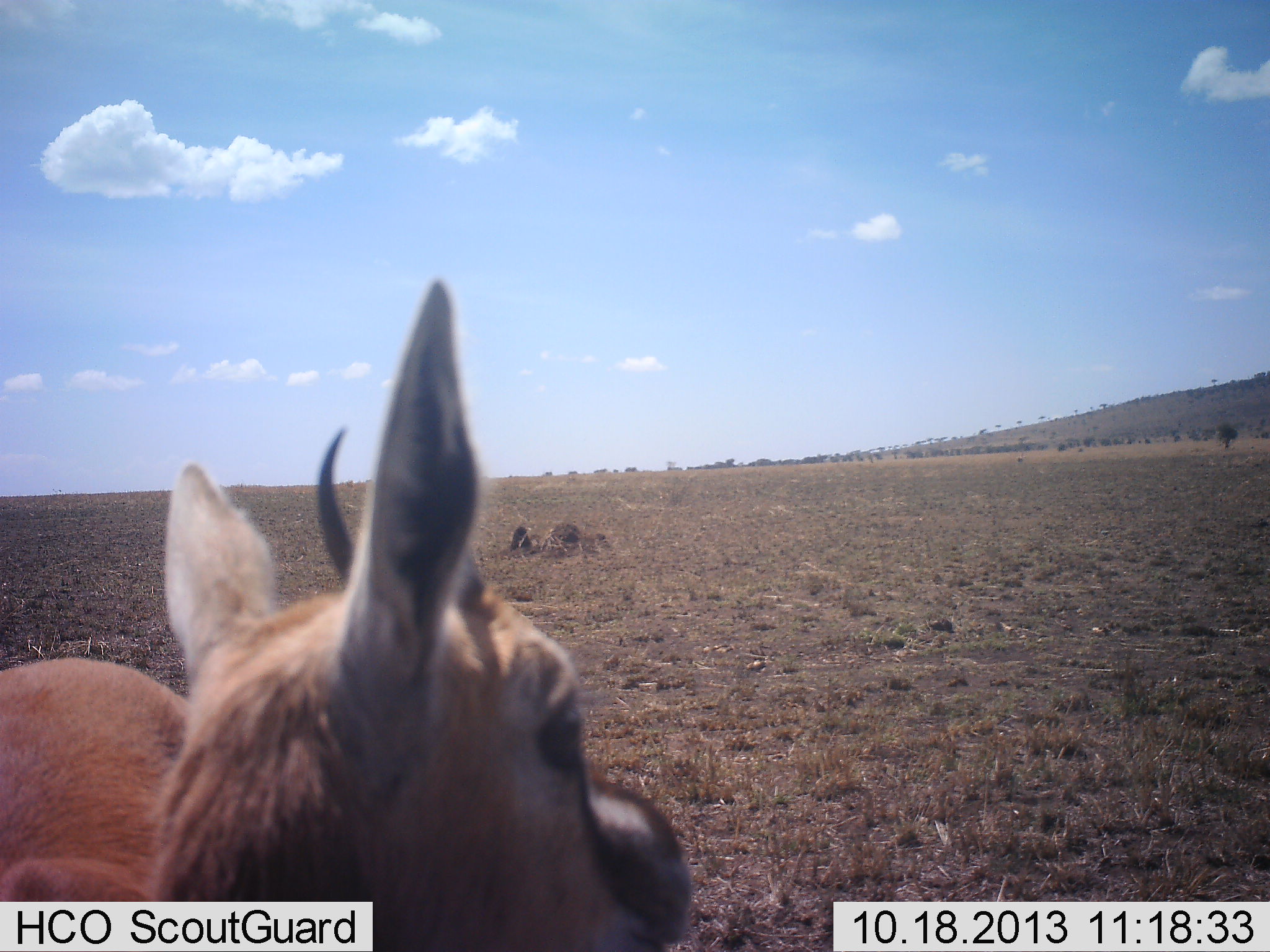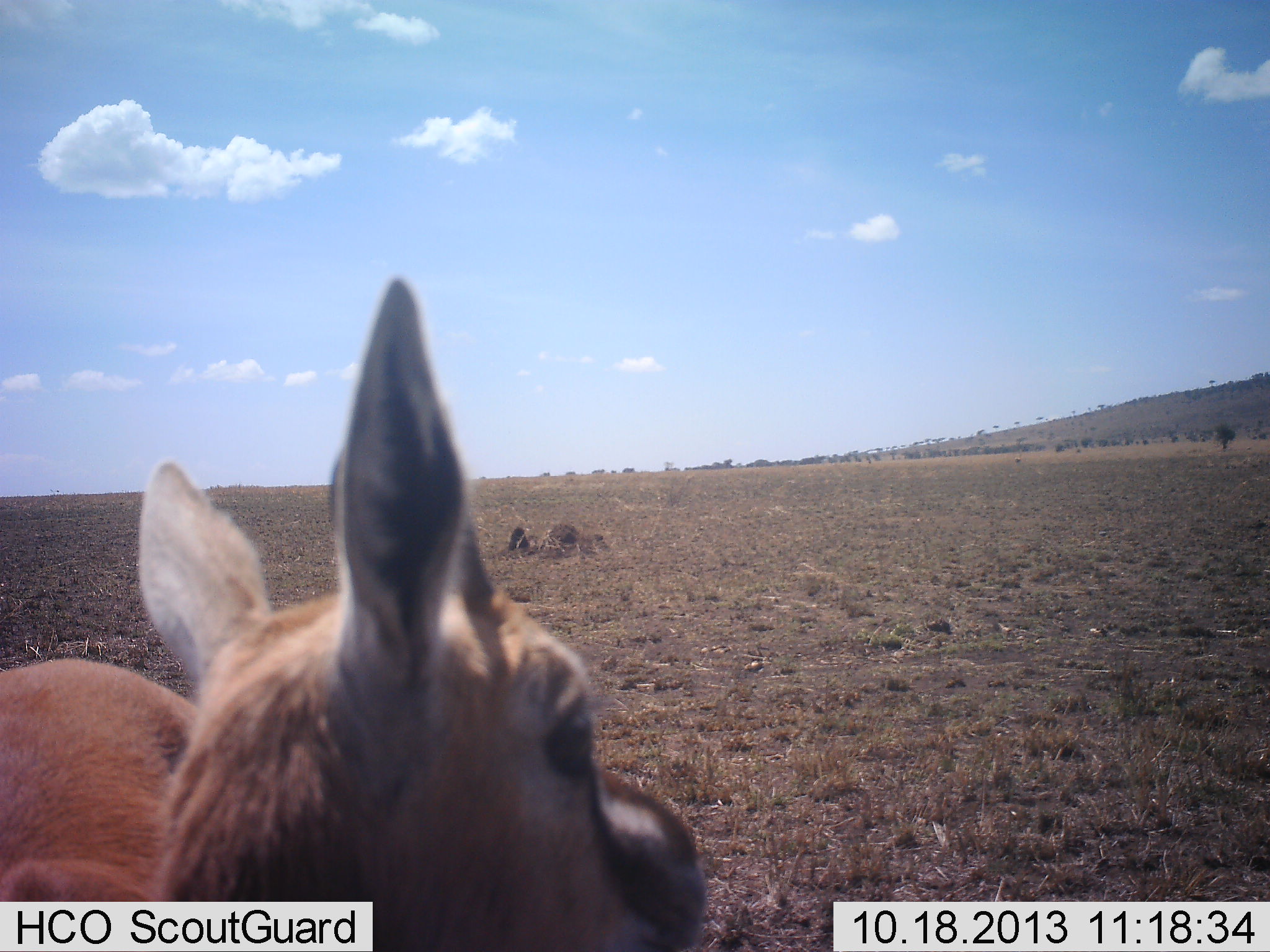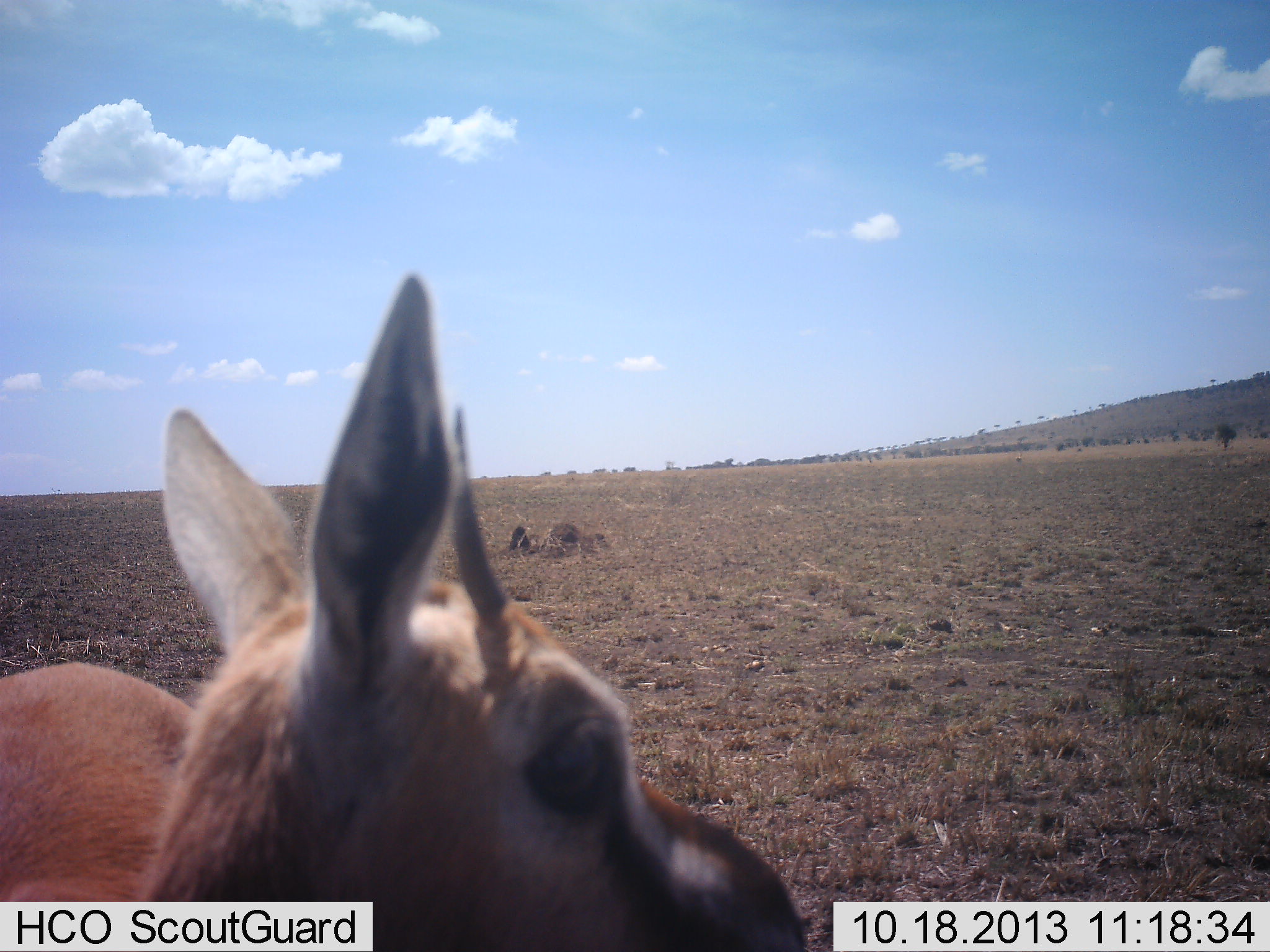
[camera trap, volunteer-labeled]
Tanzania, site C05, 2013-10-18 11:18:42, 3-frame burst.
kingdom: Animalia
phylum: Chordata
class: Mammalia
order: Artiodactyla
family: Bovidae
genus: Eudorcas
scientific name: Eudorcas thomsonii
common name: thomson's gazelle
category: gazellethomsons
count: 1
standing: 90%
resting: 10%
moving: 0%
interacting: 0%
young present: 0%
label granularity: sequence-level